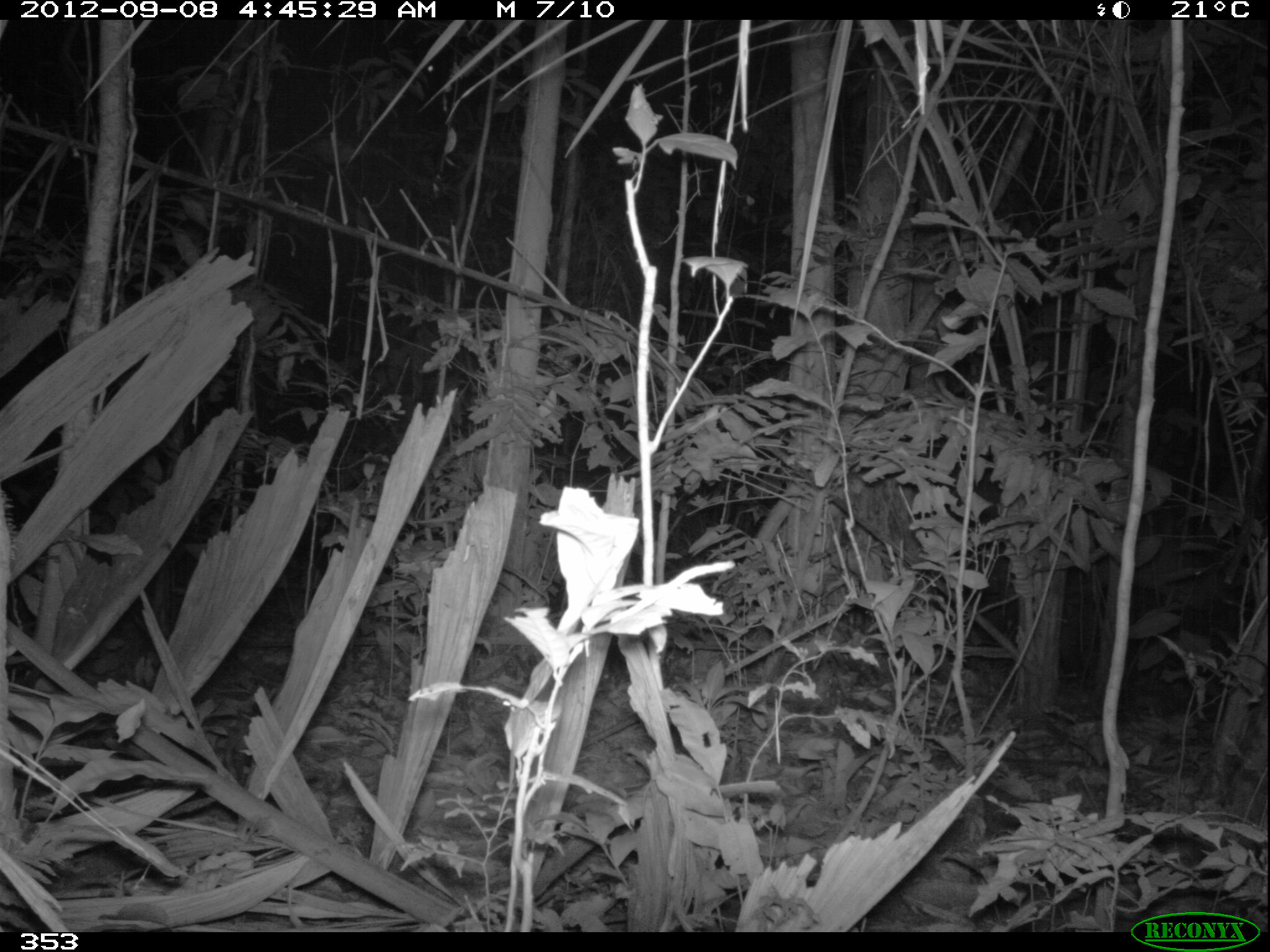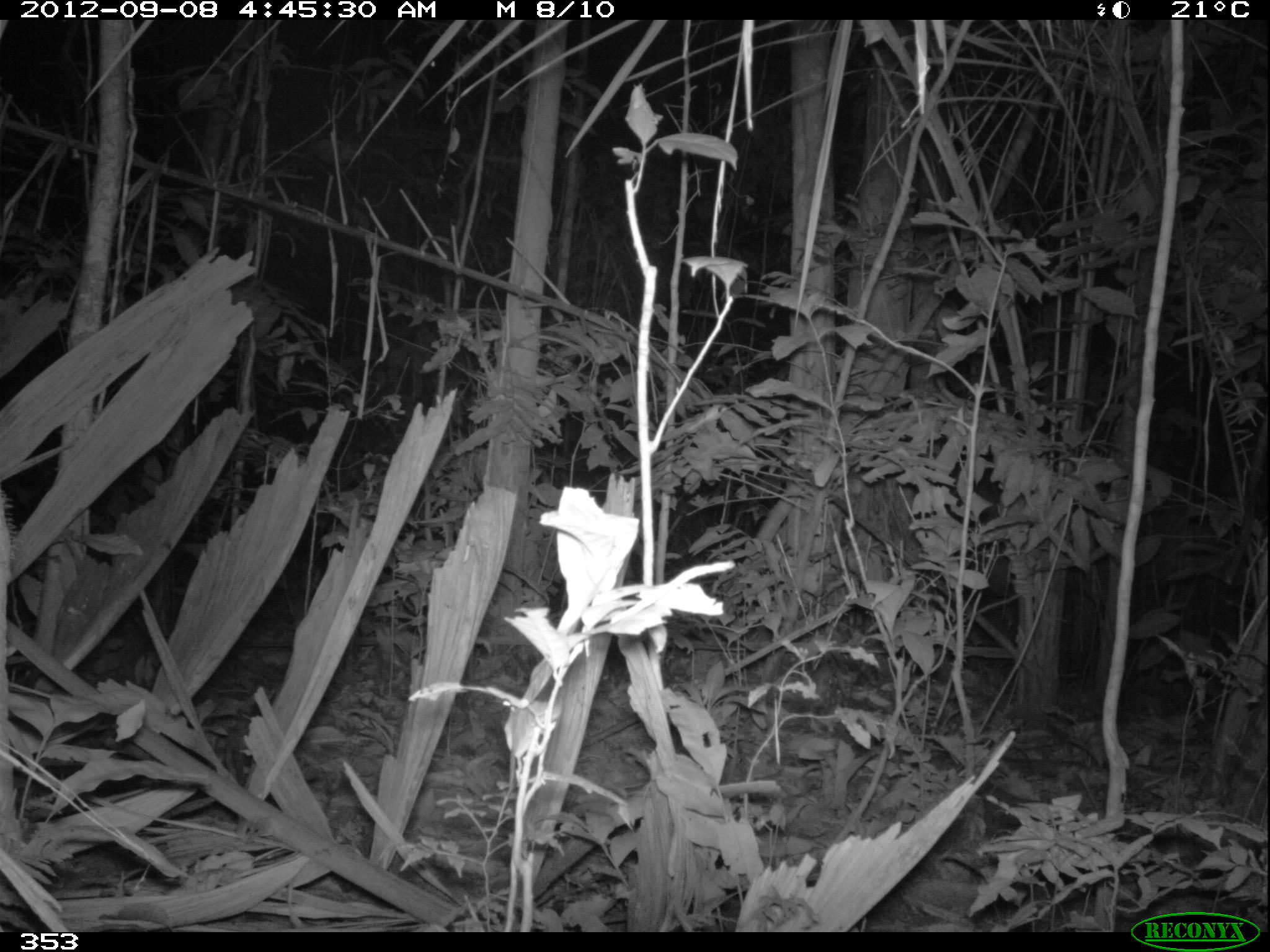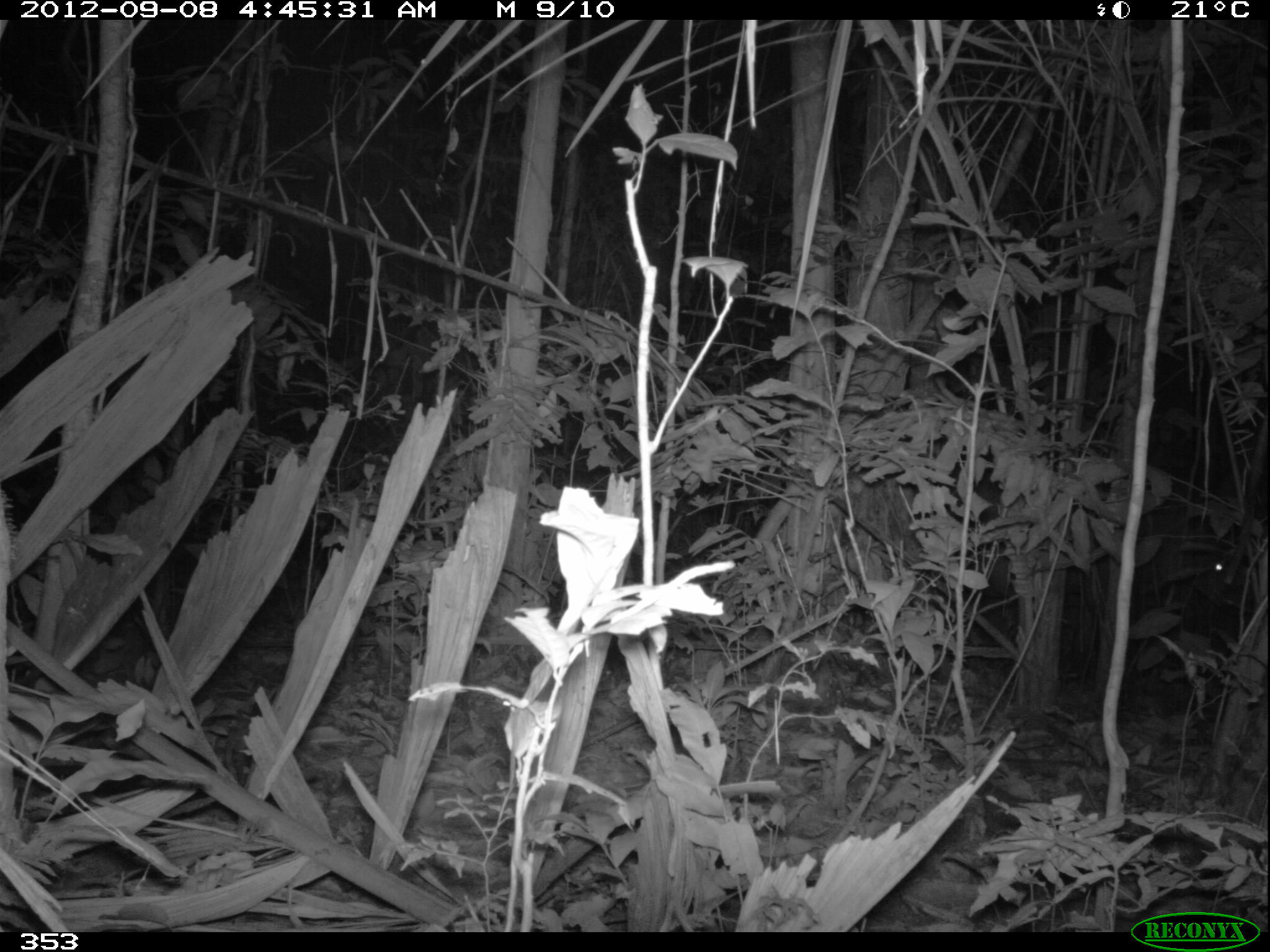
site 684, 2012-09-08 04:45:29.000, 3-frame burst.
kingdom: Animalia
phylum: Chordata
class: Mammalia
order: Artiodactyla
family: Cervidae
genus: Mazama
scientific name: Mazama americana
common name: red brocket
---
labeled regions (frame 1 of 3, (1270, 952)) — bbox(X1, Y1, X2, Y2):
mazama americana: bbox(944, 464, 1211, 679)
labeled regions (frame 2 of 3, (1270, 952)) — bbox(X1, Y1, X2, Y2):
mazama americana: bbox(949, 486, 1251, 674)